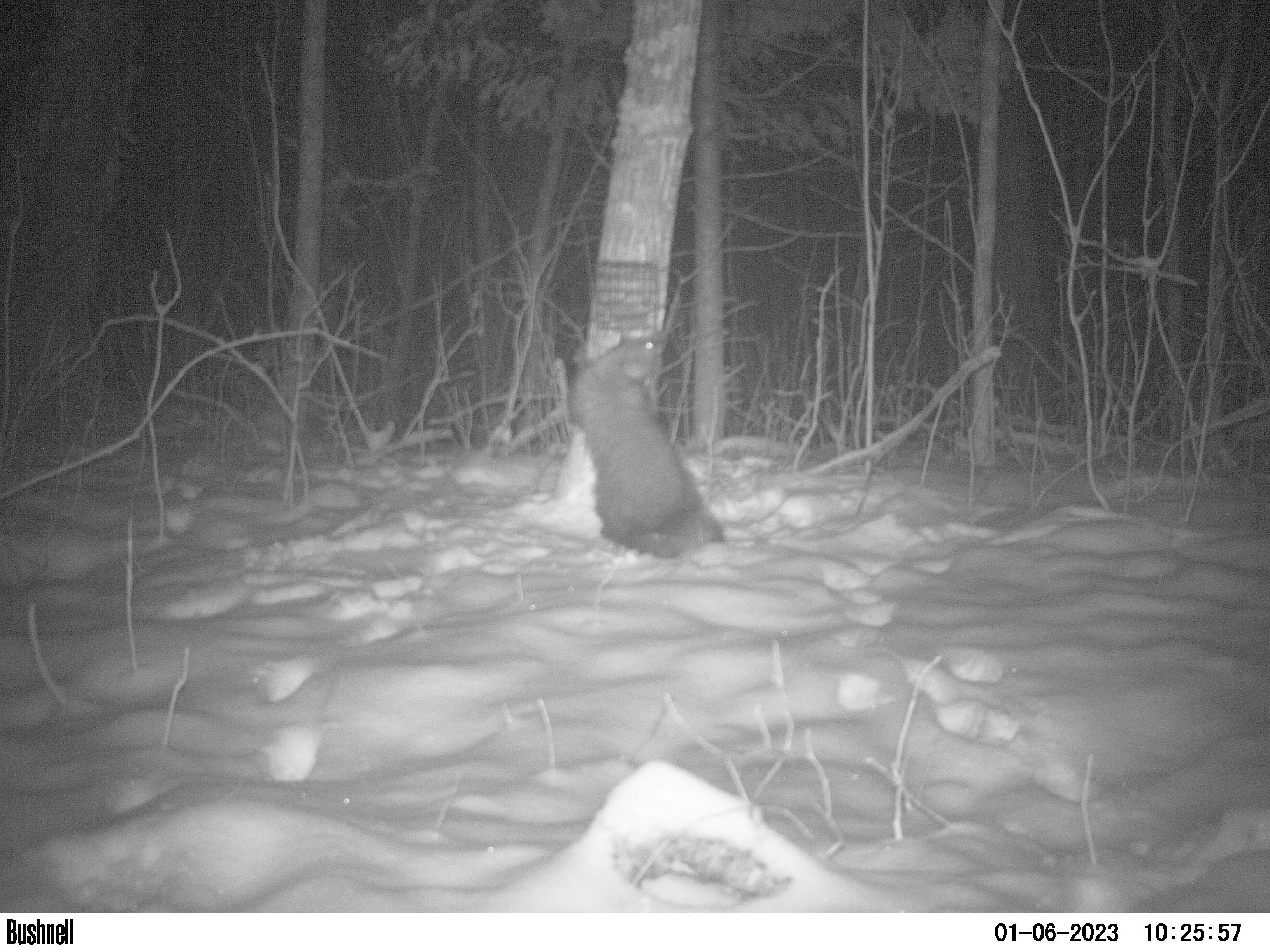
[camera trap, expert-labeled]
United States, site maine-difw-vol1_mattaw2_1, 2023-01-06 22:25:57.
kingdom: Animalia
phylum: Chordata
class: Mammalia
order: Carnivora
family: Mustelidae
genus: Pekania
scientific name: Pekania pennanti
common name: fisher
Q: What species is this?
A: Fisher (Pekania pennanti).